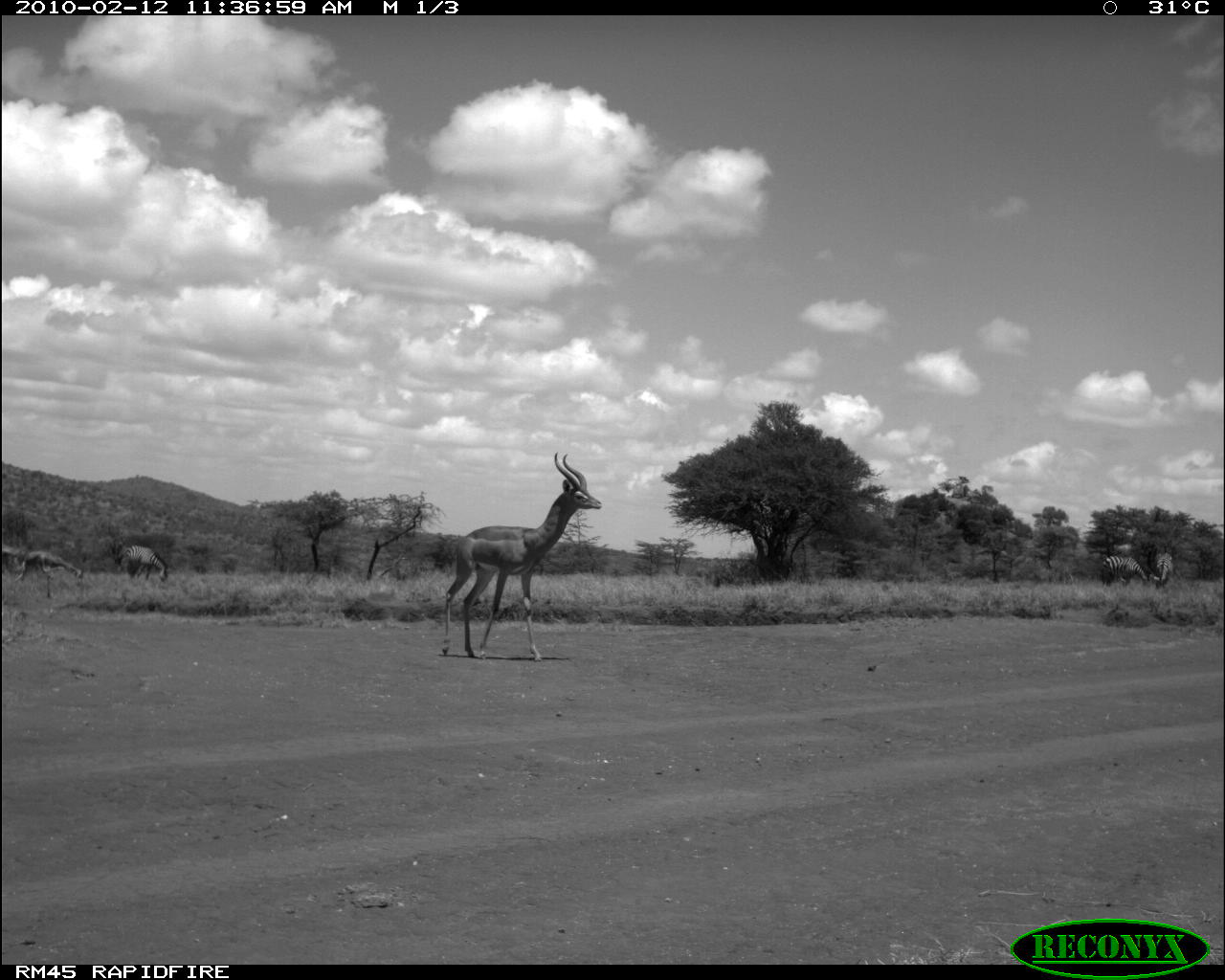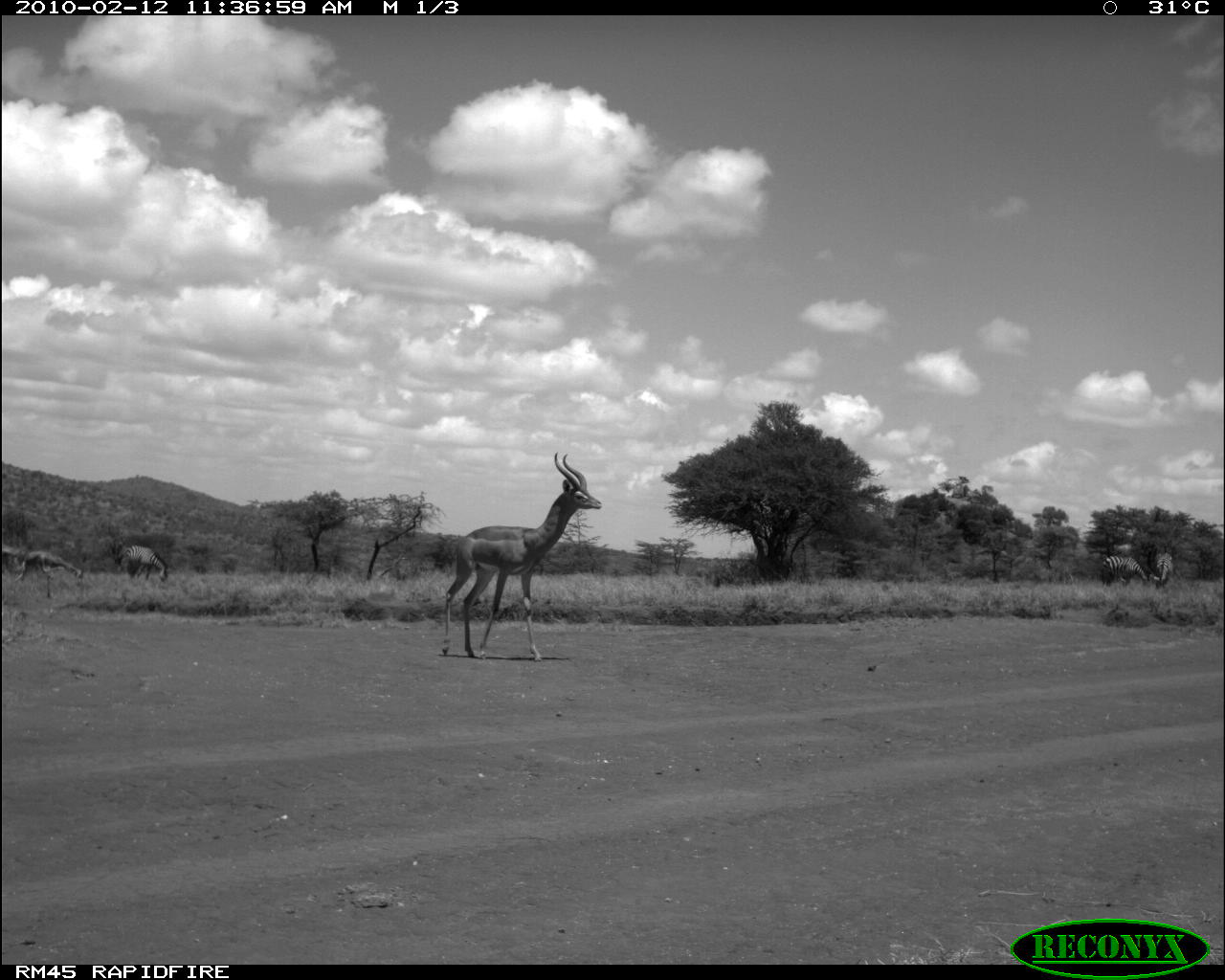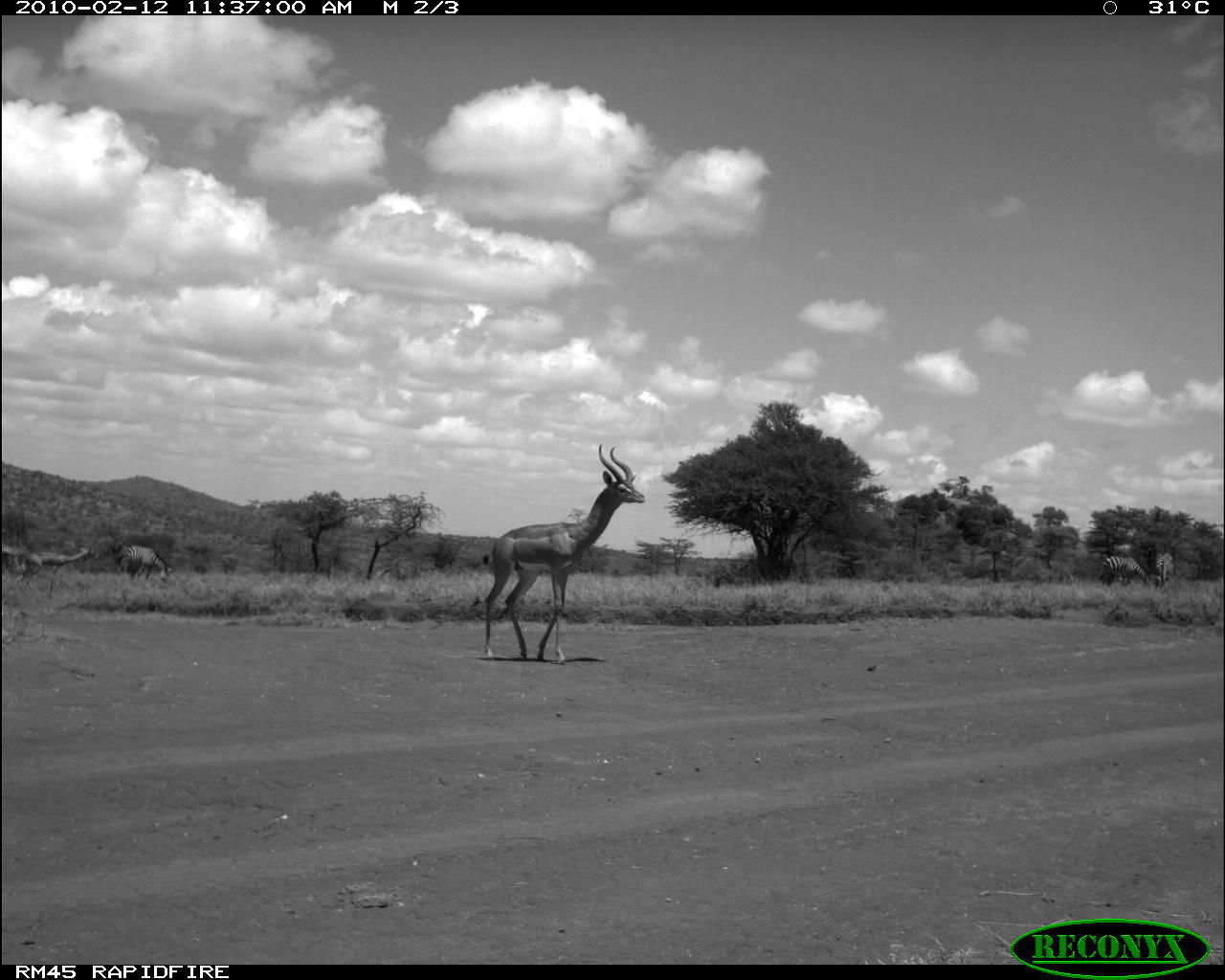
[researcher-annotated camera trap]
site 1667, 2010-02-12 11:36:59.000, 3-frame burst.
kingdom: Animalia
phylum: Chordata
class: Mammalia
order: Perissodactyla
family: Equidae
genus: Equus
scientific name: Equus quagga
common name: plains zebra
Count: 3.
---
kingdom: Animalia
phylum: Chordata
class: Mammalia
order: Artiodactyla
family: Bovidae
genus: Litocranius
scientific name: Litocranius walleri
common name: gerenuk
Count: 3.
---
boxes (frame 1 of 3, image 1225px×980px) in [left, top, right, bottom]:
equus quagga: [439, 451, 601, 659]; [15, 550, 83, 599]; [115, 544, 169, 584]; [1099, 555, 1152, 589]; [1151, 551, 1174, 589]; [0, 544, 21, 577]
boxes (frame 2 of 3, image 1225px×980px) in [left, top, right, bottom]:
litocranius walleri: [439, 450, 602, 662]; [11, 549, 82, 599]; [120, 543, 169, 583]; [1098, 554, 1151, 589]; [1152, 551, 1176, 588]; [1, 546, 20, 578]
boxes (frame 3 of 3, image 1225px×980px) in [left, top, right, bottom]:
equus quagga: [480, 442, 645, 662]; [15, 545, 94, 598]; [120, 543, 172, 582]; [1098, 554, 1153, 588]; [1153, 550, 1174, 588]; [1, 545, 26, 575]